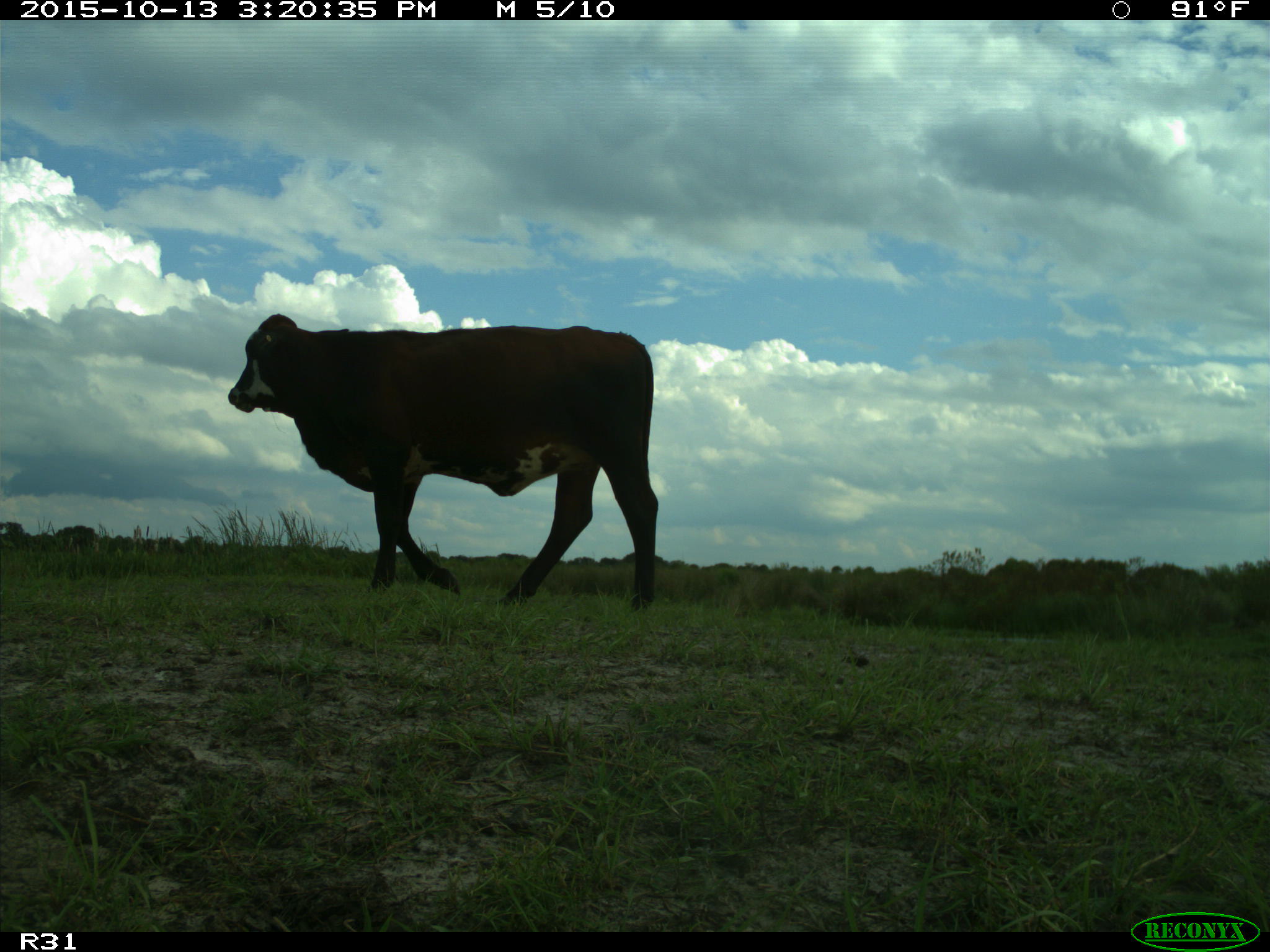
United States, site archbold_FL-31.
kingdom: Animalia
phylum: Chordata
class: Mammalia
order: Artiodactyla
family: Bovidae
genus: Bos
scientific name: Bos taurus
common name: domestic cow